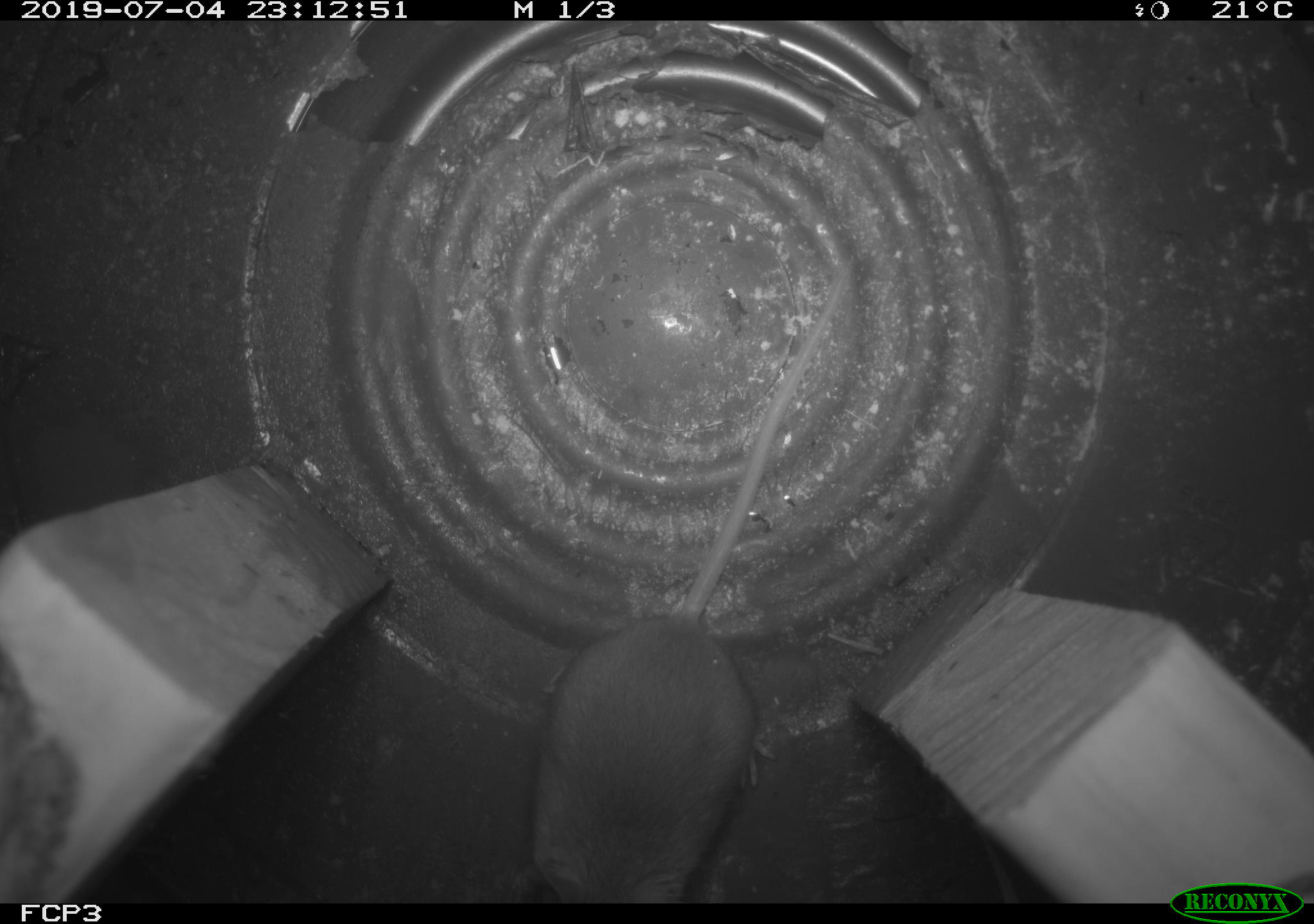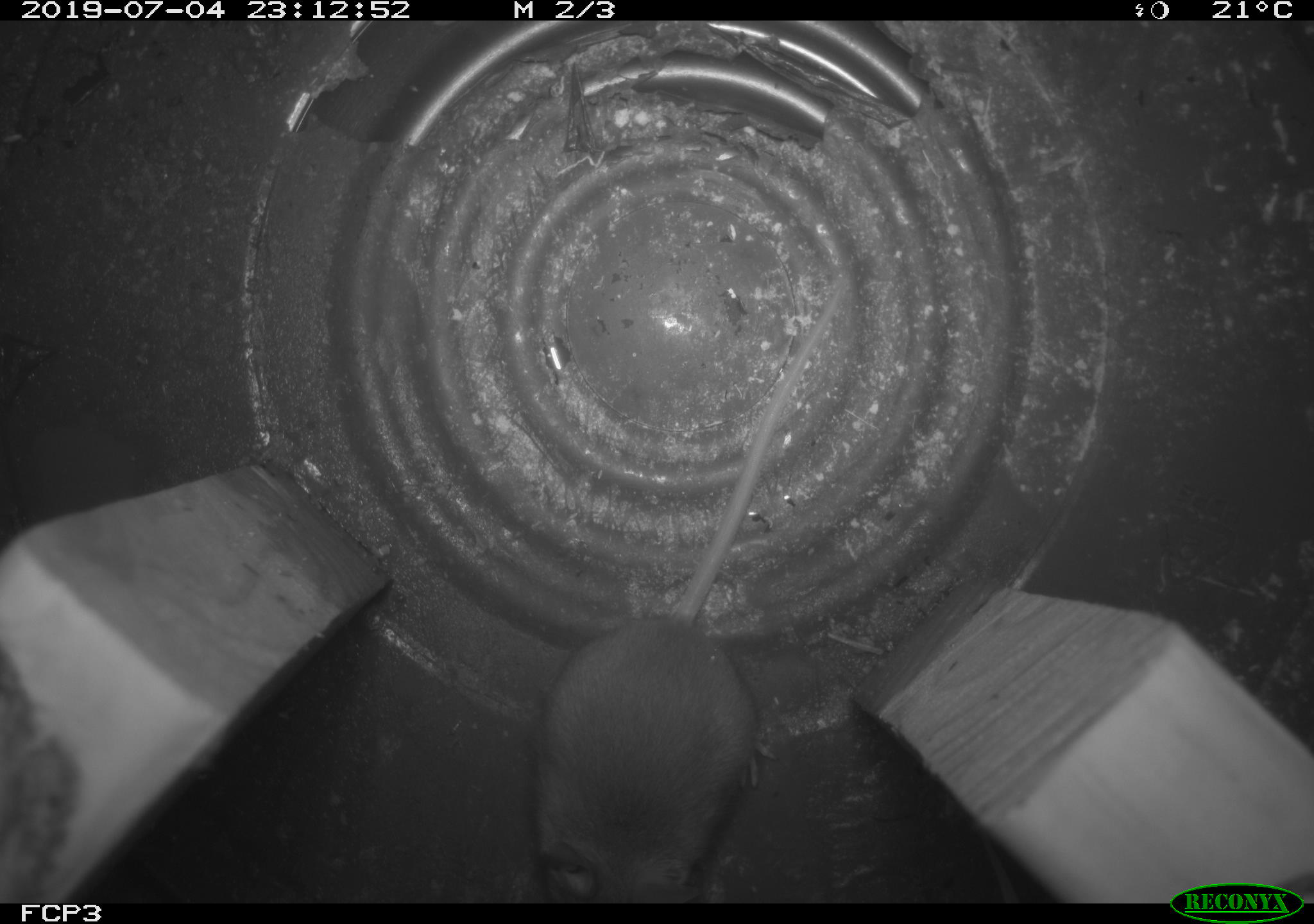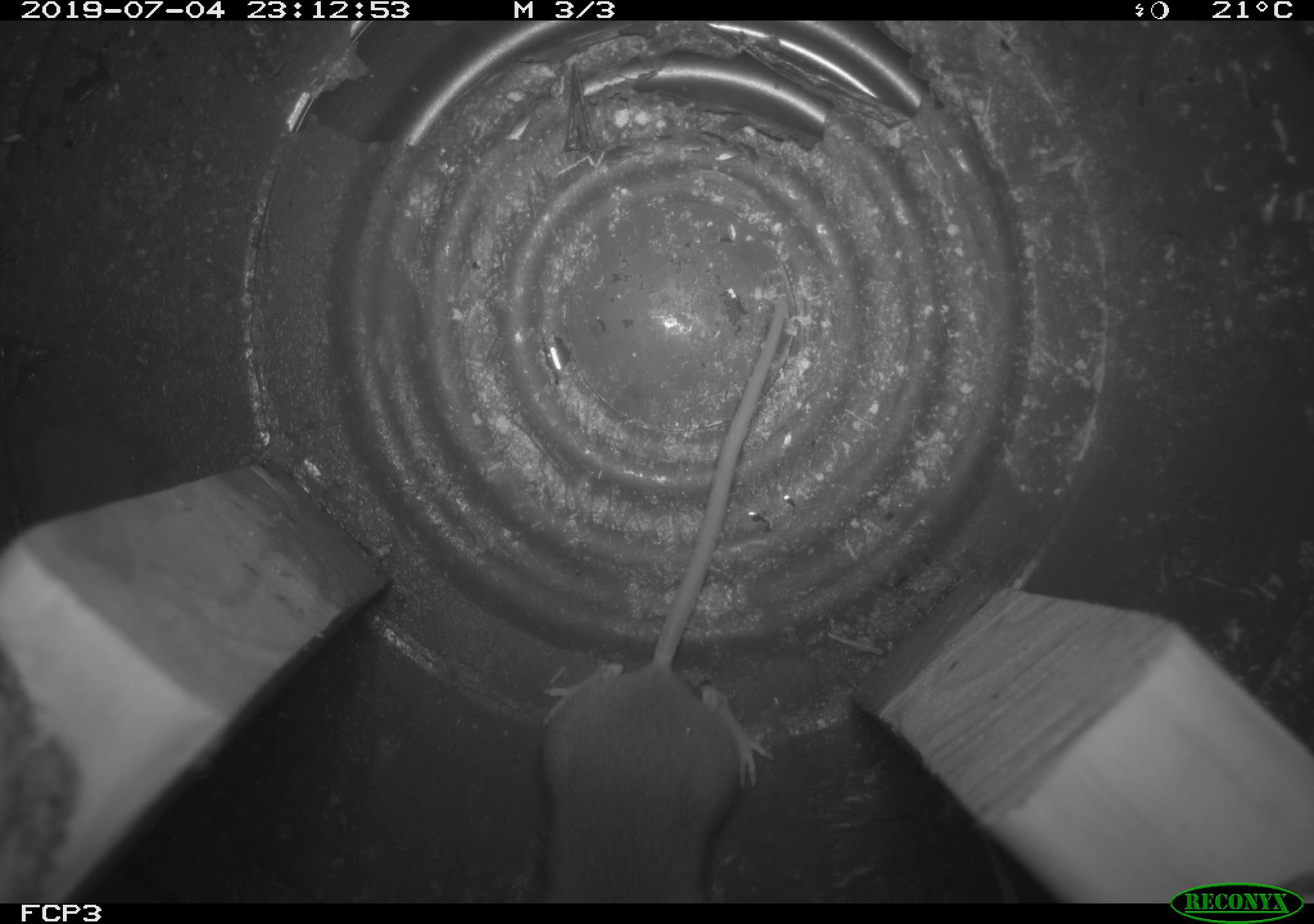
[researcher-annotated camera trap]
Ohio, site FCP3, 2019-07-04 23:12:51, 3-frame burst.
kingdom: Animalia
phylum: Chordata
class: Mammalia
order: Rodentia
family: Cricetidae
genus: Peromyscus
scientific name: Peromyscus leucopus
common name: white-footed mouse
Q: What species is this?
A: White-footed mouse (Peromyscus leucopus).